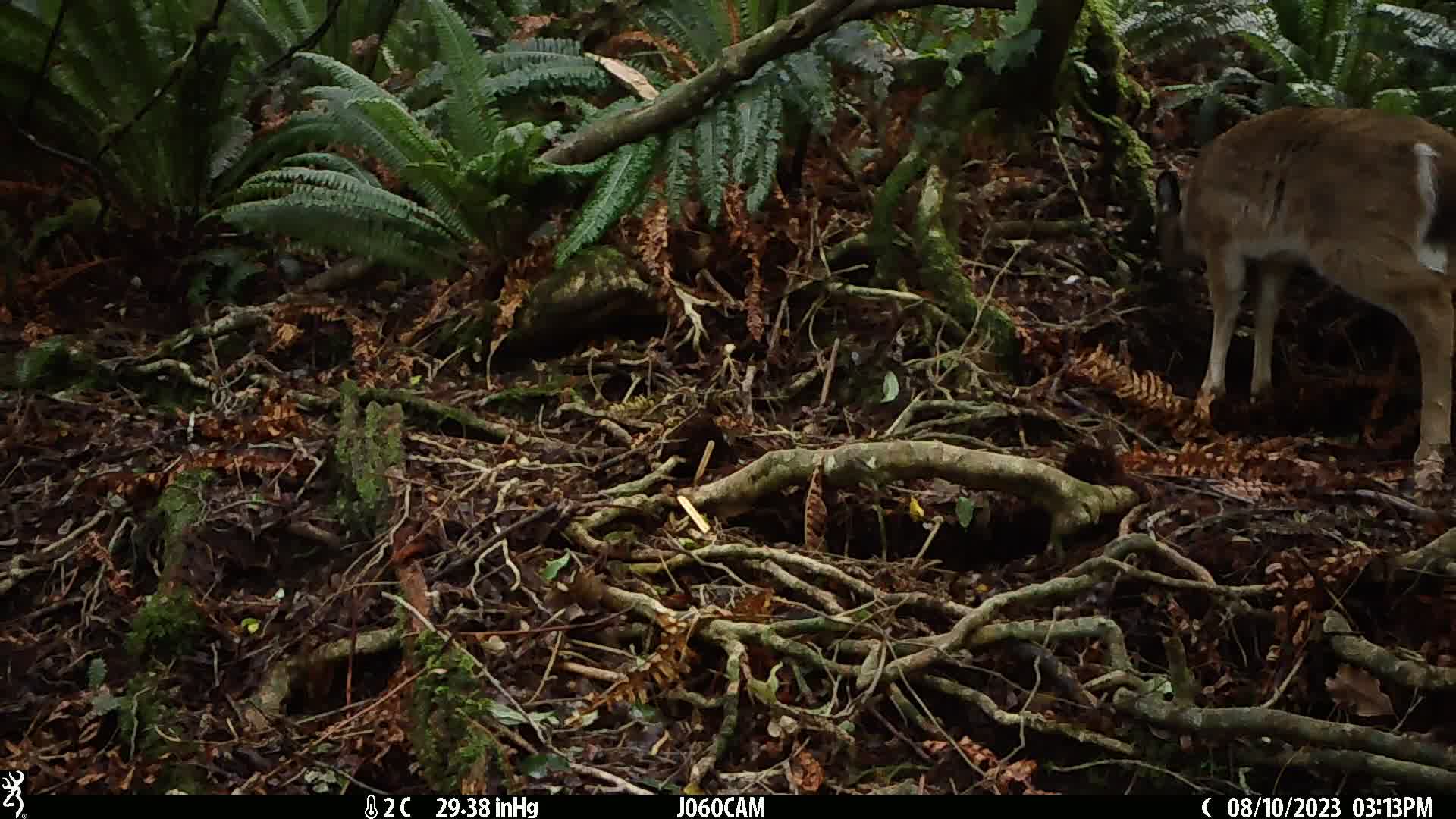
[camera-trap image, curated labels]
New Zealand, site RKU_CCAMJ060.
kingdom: Animalia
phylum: Chordata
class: Mammalia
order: Artiodactyla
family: Cervidae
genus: Odocoileus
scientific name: Odocoileus virginianus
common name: white-tailed deer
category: white tailed deer